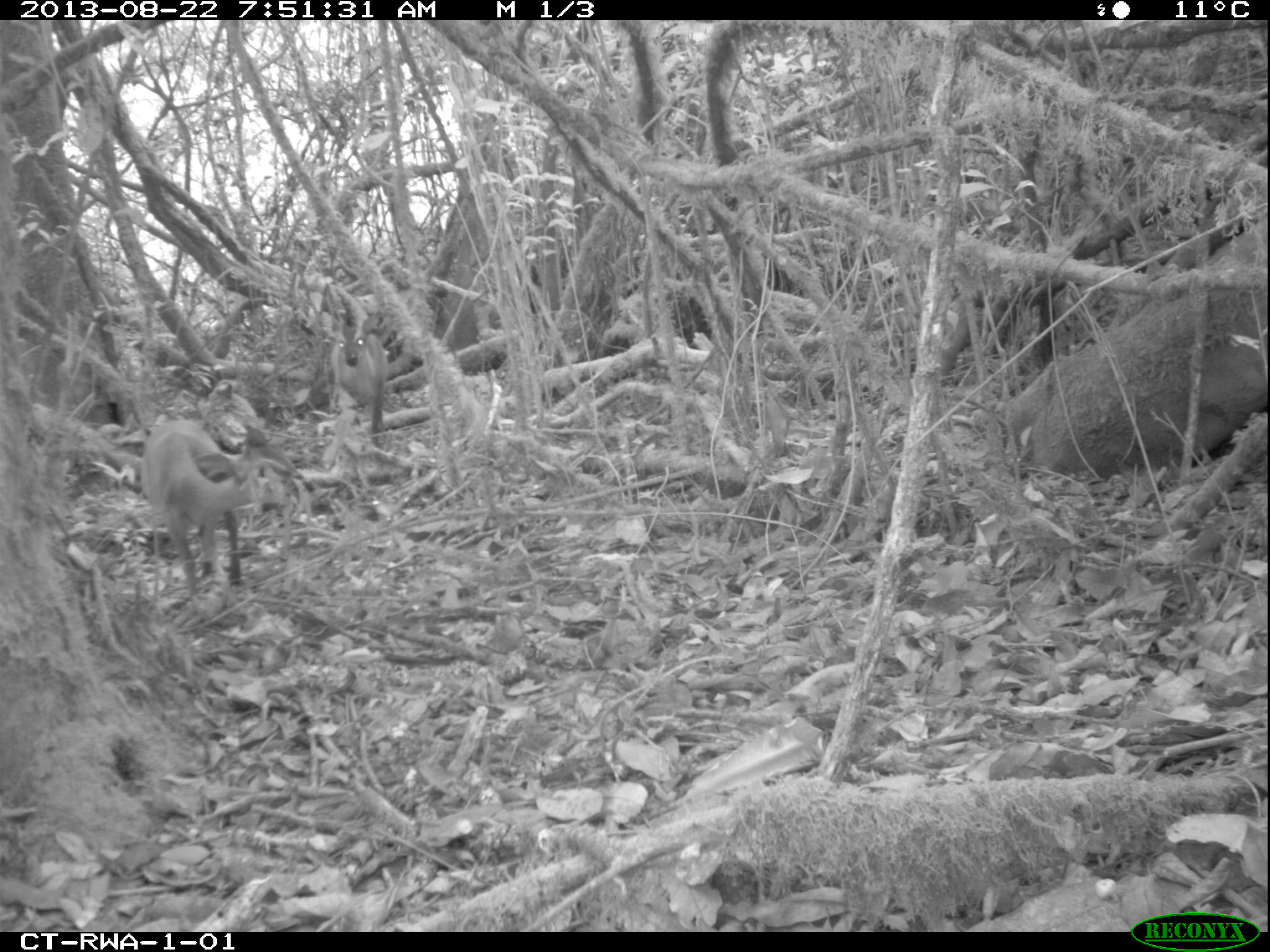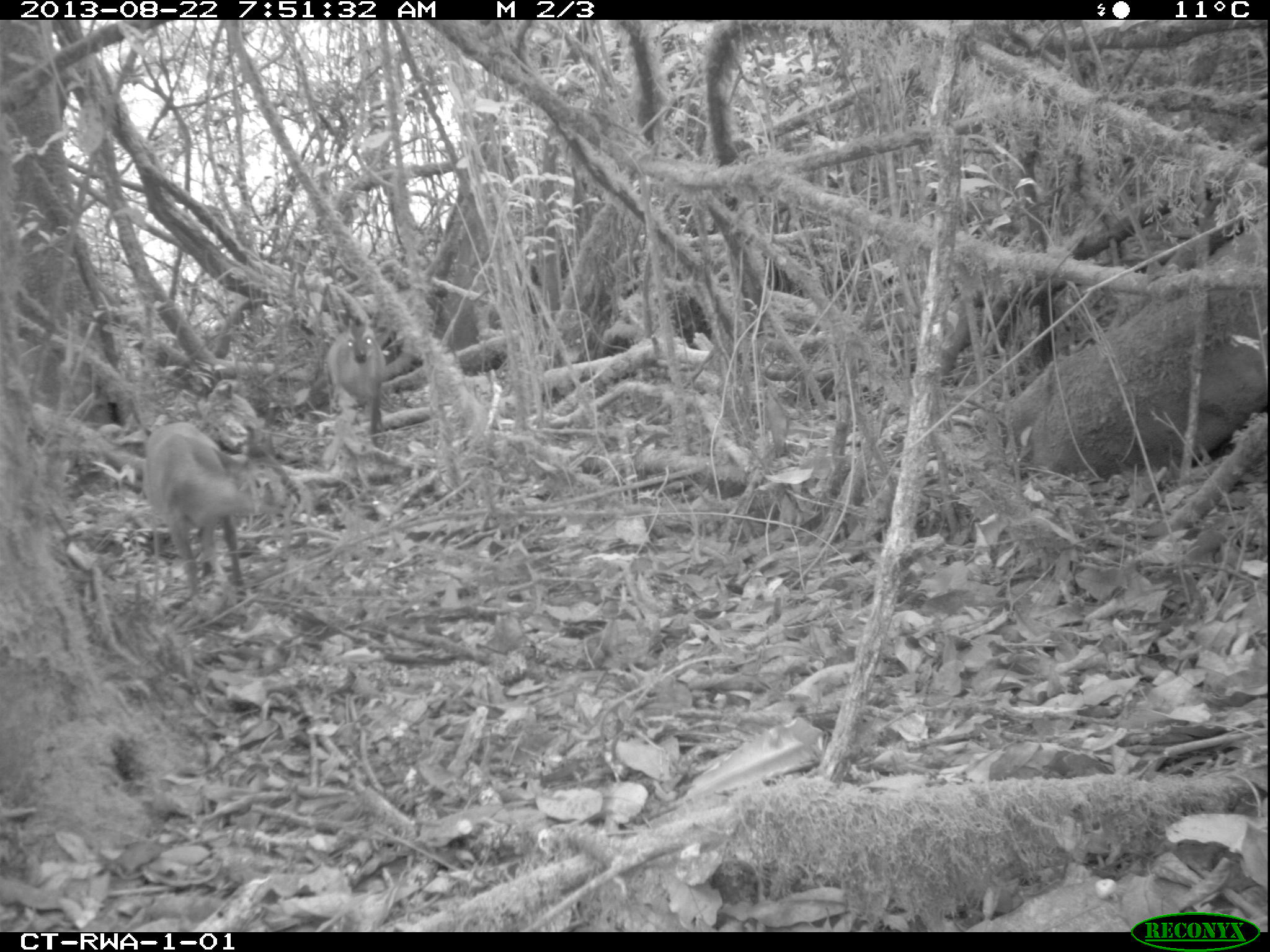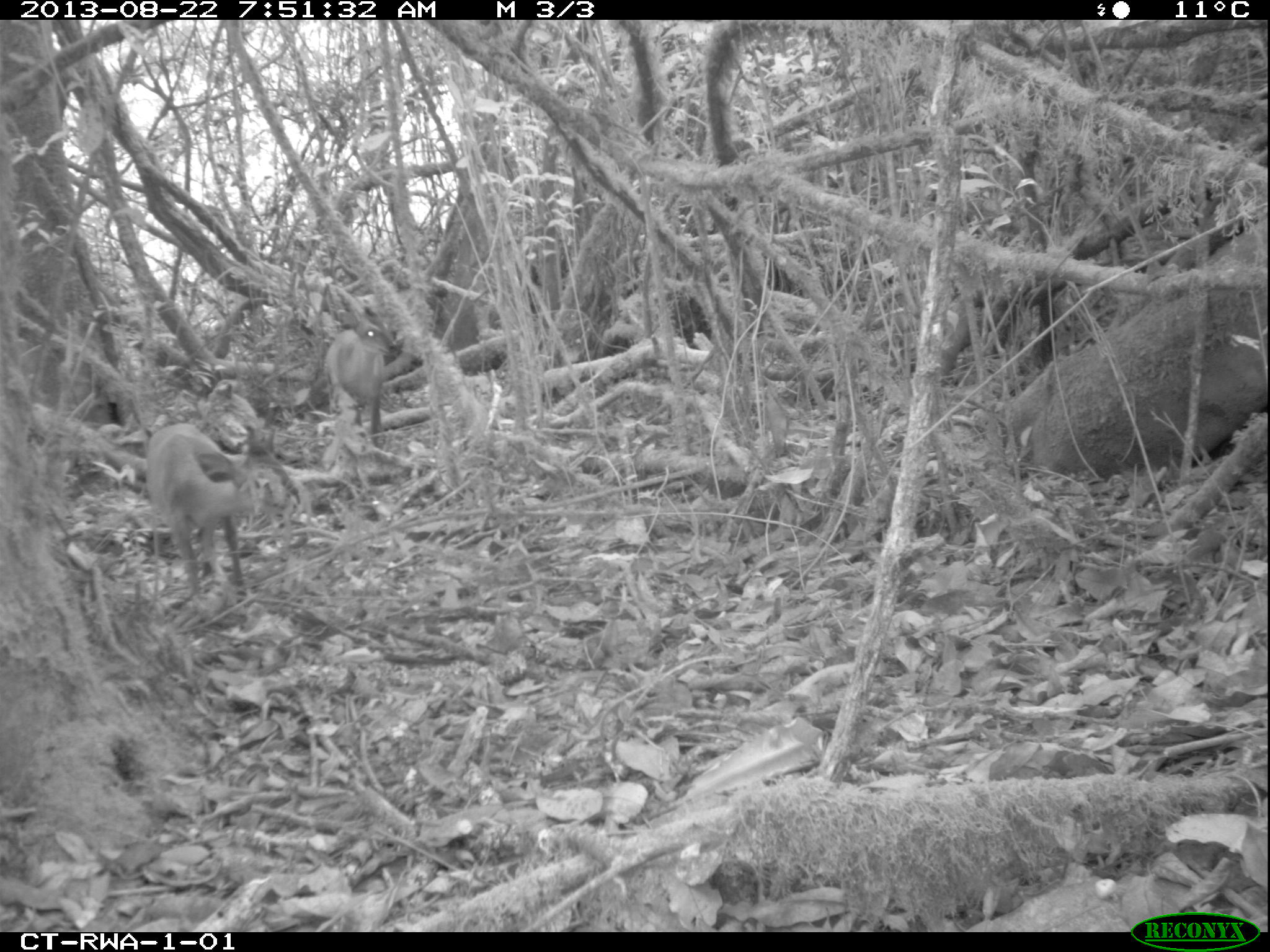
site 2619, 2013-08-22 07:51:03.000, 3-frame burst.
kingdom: Animalia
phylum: Chordata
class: Mammalia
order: Artiodactyla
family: Bovidae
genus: Cephalophus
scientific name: Cephalophus nigrifrons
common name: black-fronted duiker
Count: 2.